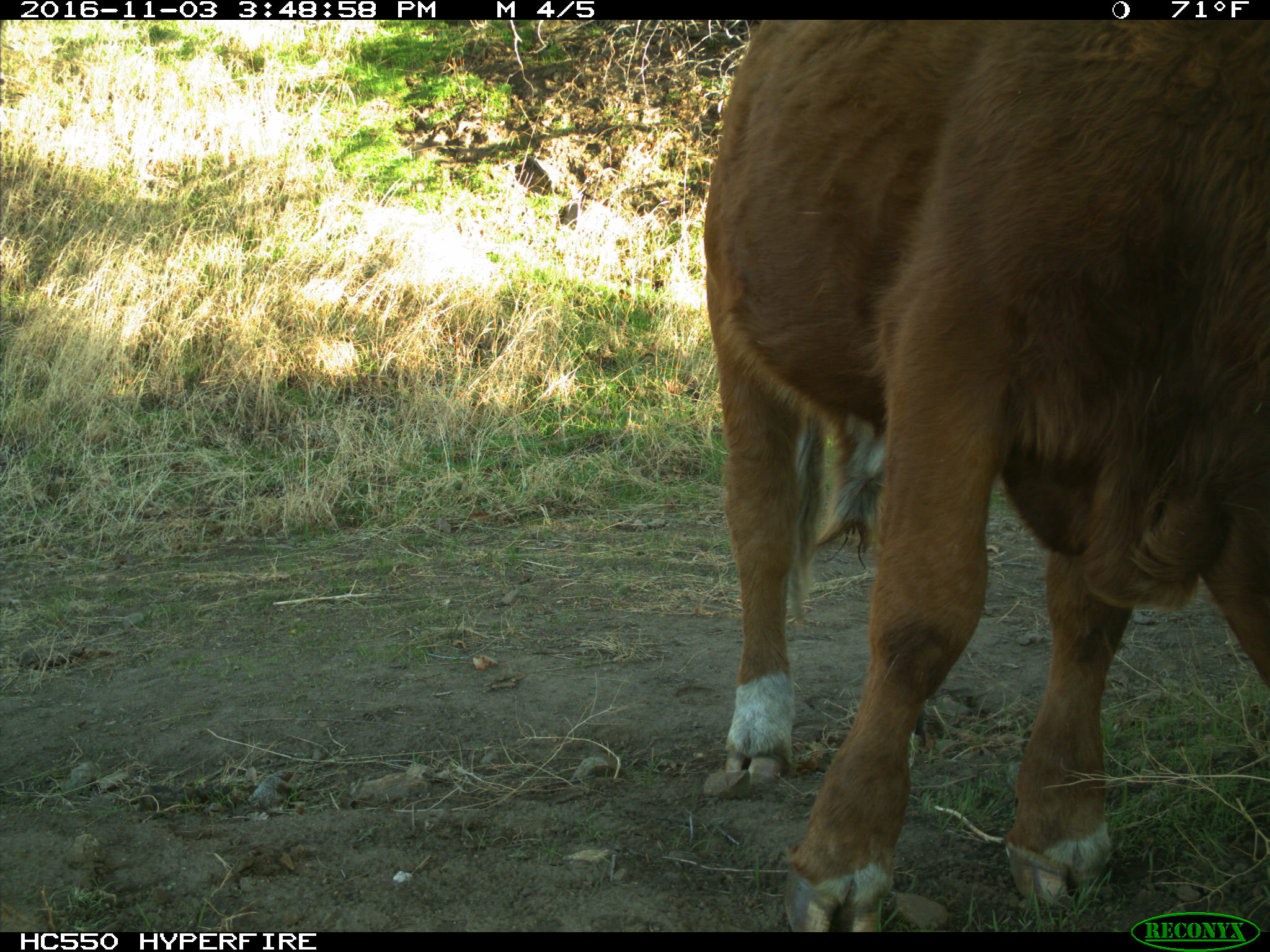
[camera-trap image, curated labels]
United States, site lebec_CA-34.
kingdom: Animalia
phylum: Chordata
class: Mammalia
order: Artiodactyla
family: Bovidae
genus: Bos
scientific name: Bos taurus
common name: domestic cow